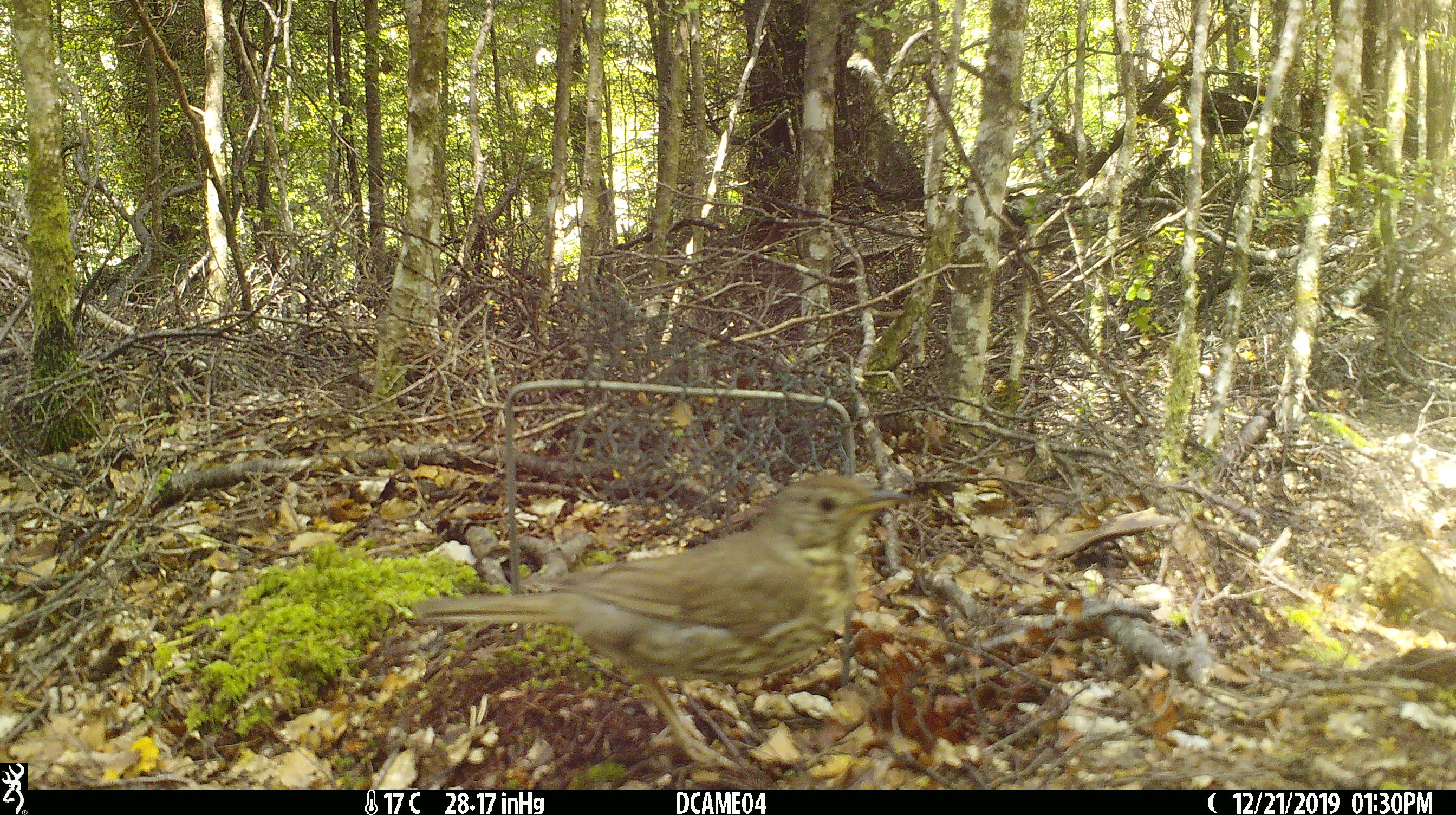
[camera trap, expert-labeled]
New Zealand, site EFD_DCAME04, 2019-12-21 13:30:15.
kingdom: Animalia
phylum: Chordata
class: Aves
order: Passeriformes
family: Turdidae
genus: Turdus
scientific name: Turdus philomelos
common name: song thrush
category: thrush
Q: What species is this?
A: Thrush (song thrush) (Turdus philomelos).